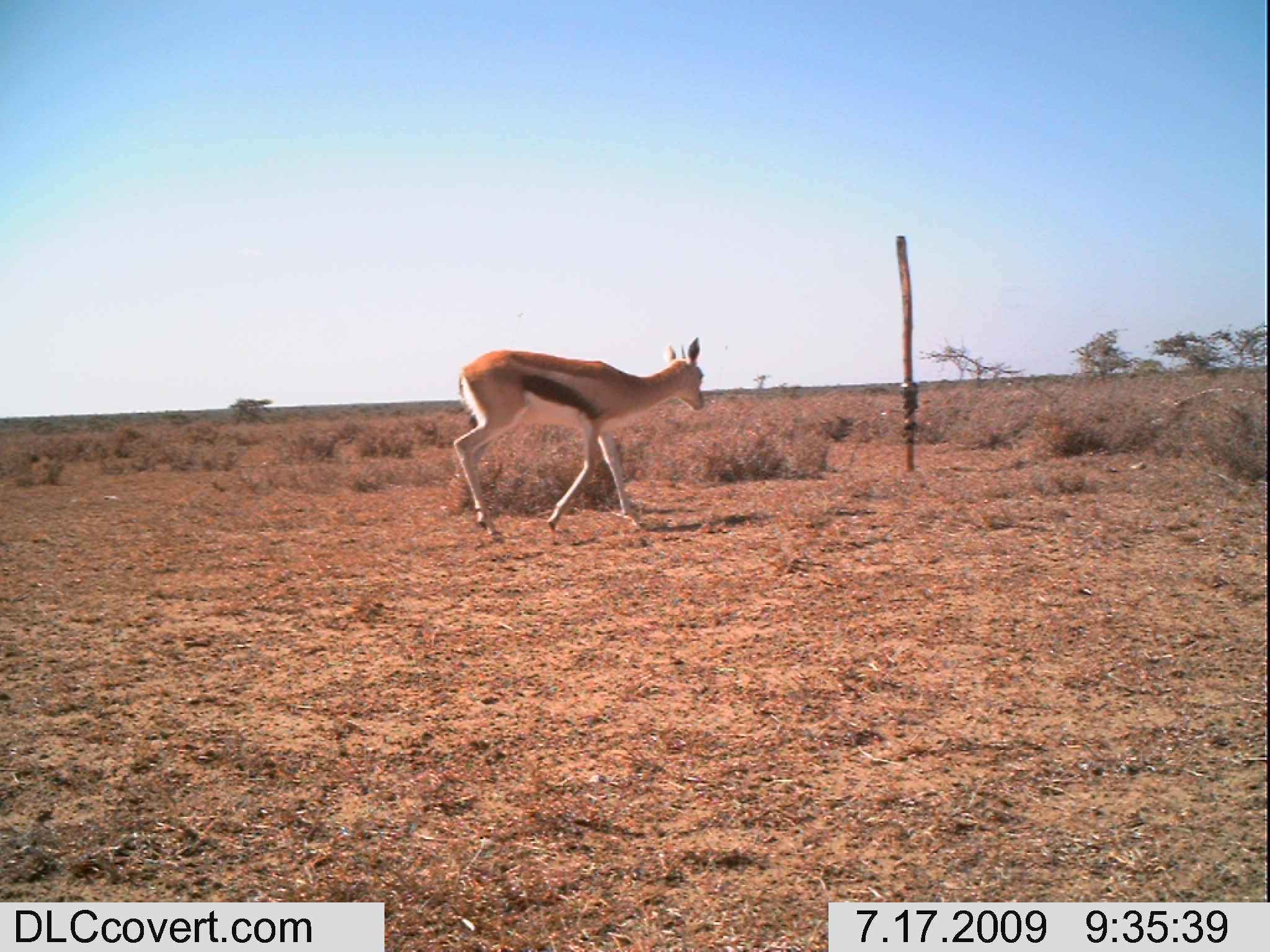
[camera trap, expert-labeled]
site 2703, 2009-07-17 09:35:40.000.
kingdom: Animalia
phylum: Chordata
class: Mammalia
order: Artiodactyla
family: Bovidae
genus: Eudorcas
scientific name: Eudorcas thomsonii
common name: thomson's gazelle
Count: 1.